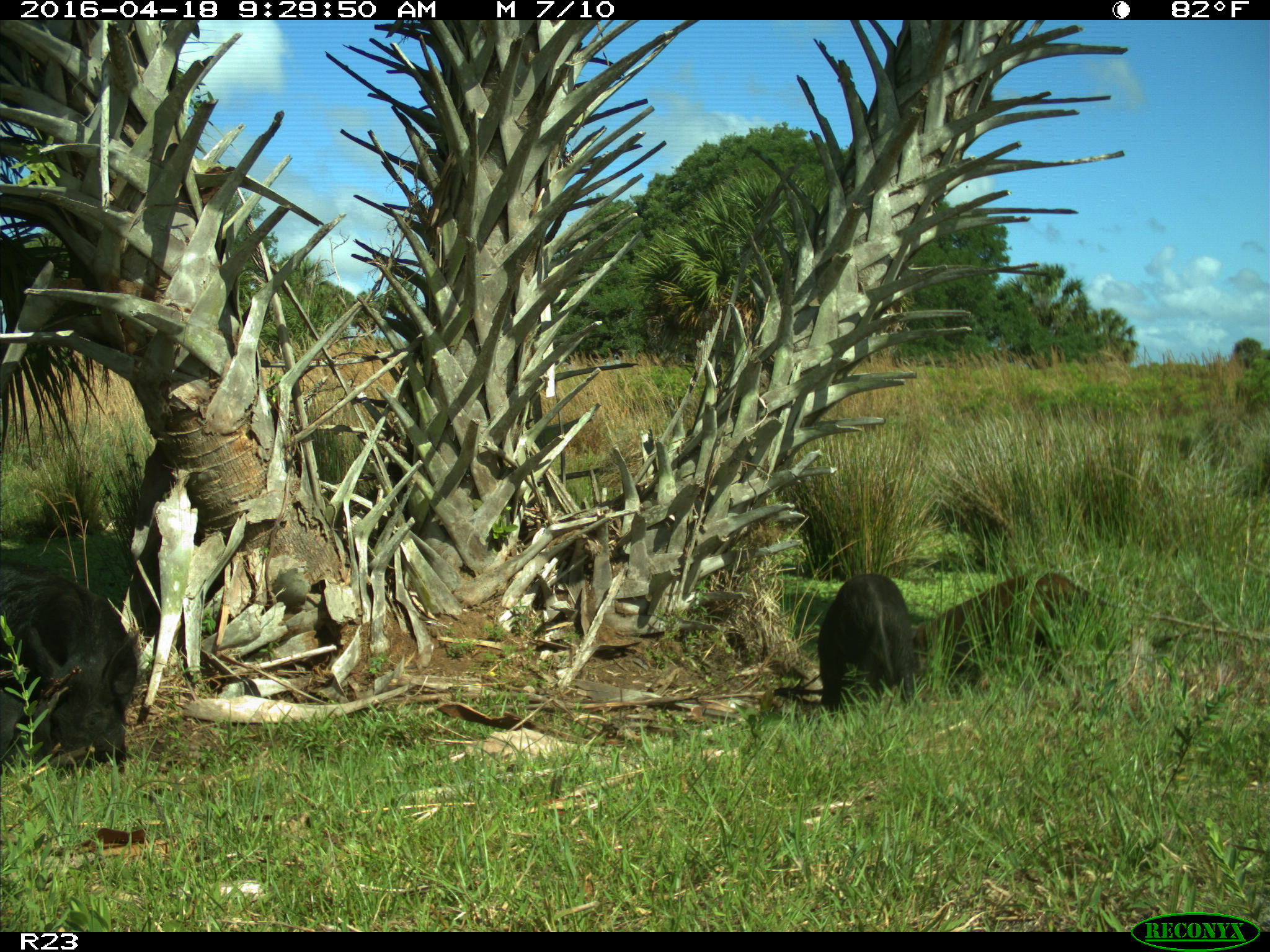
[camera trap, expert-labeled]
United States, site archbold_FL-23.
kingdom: Animalia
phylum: Chordata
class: Mammalia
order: Artiodactyla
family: Suidae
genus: Sus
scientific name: Sus scrofa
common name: wild boar